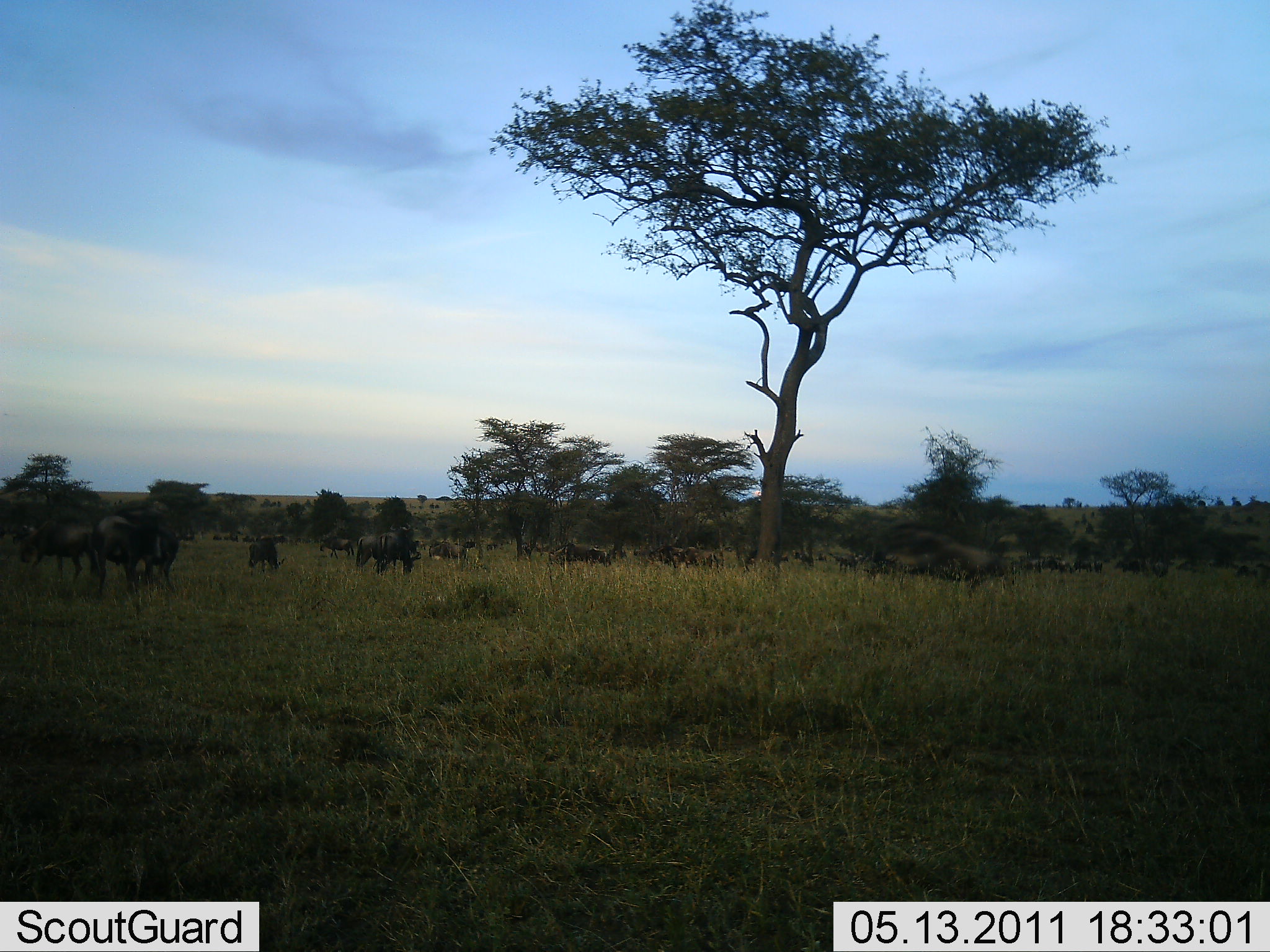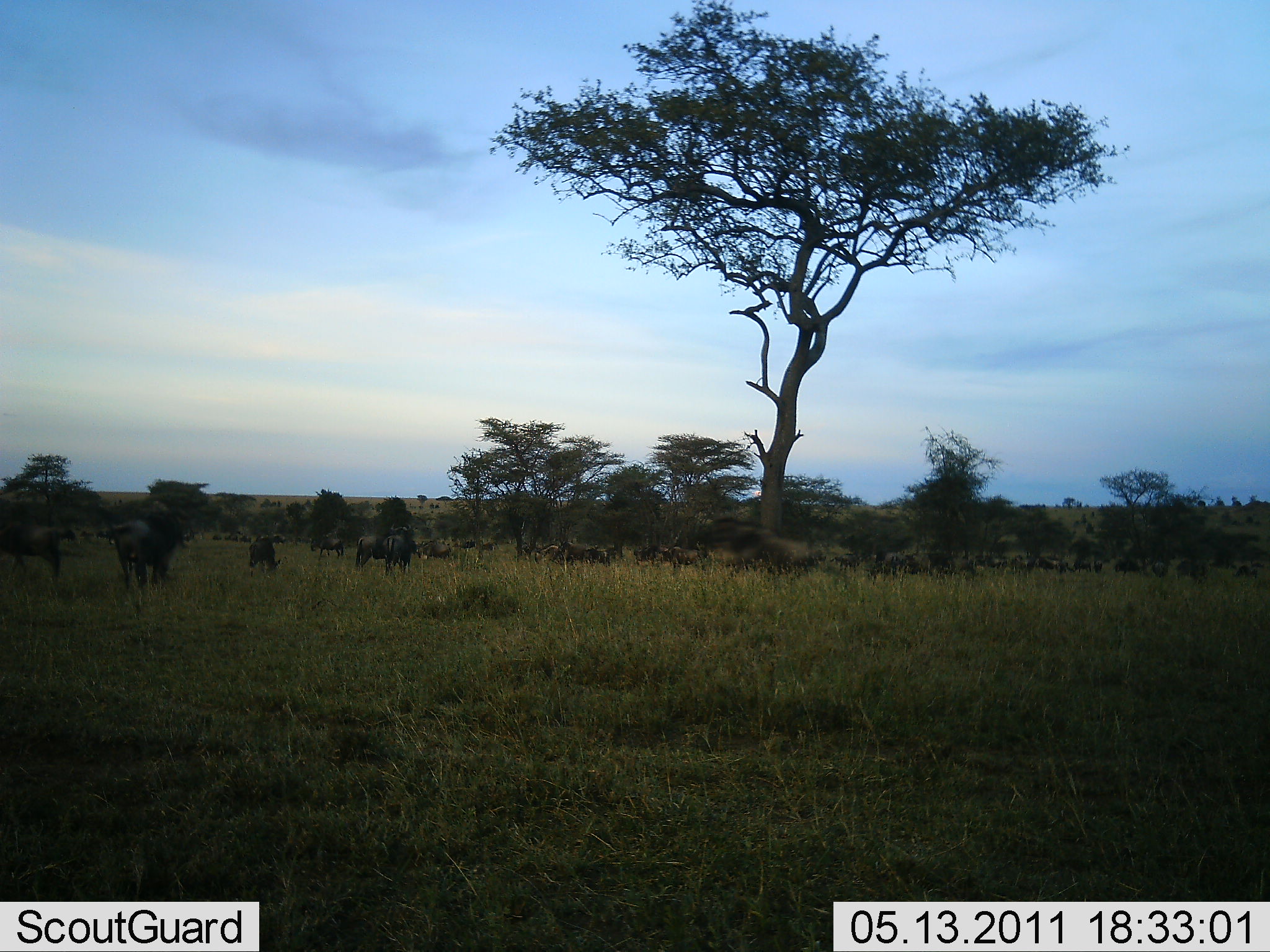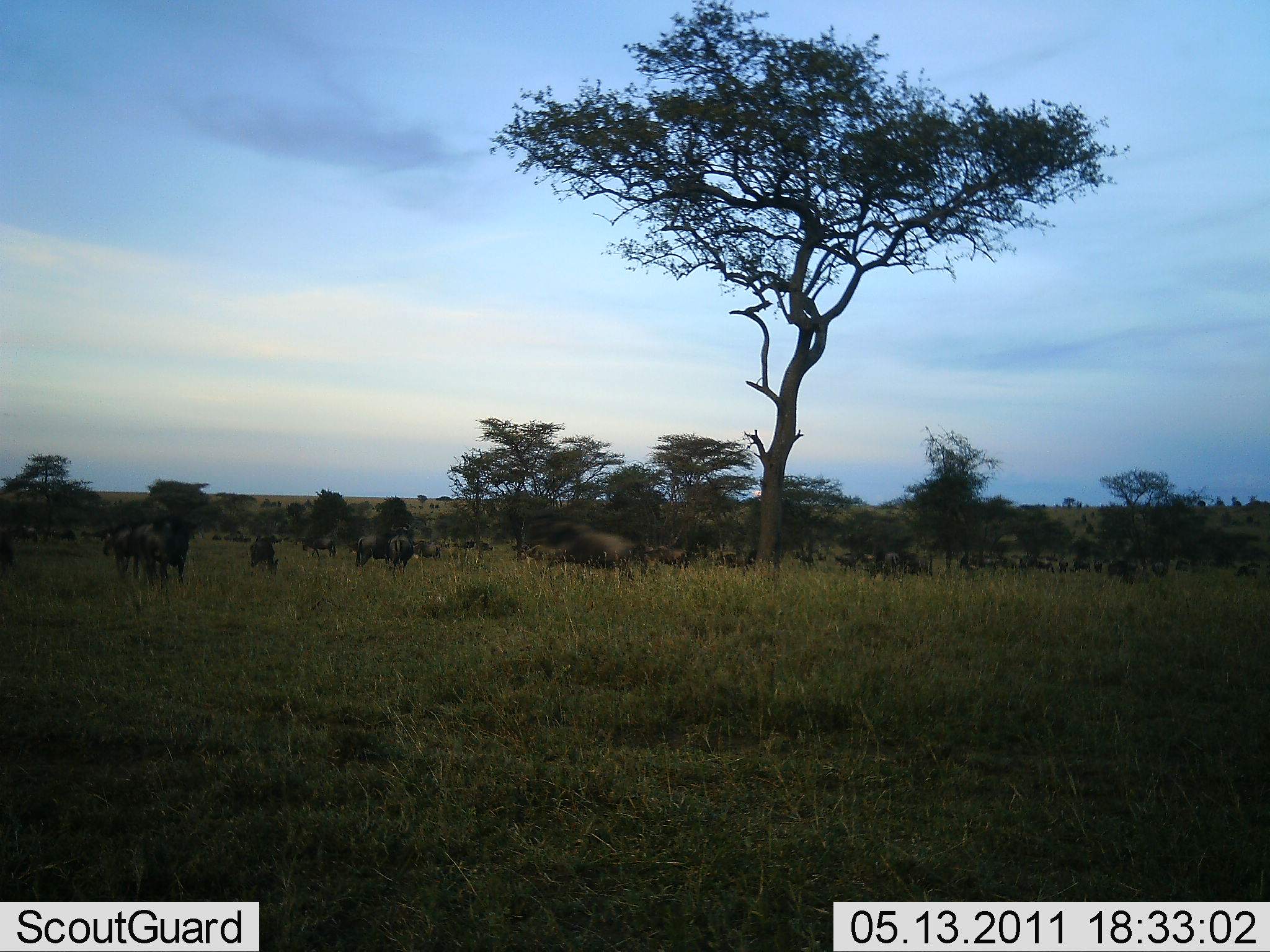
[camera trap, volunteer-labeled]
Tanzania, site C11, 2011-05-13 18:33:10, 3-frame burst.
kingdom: Animalia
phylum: Chordata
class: Mammalia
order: Artiodactyla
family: Bovidae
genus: Connochaetes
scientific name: Connochaetes taurinus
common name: blue wildebeest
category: wildebeest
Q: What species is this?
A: Wildebeest (blue wildebeest) (Connochaetes taurinus).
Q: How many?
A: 11-50.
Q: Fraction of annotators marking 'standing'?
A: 31%.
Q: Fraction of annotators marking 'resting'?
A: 0%.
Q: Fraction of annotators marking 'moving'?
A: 92%.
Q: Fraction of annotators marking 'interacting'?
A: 8%.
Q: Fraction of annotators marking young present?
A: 0%.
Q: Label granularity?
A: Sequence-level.